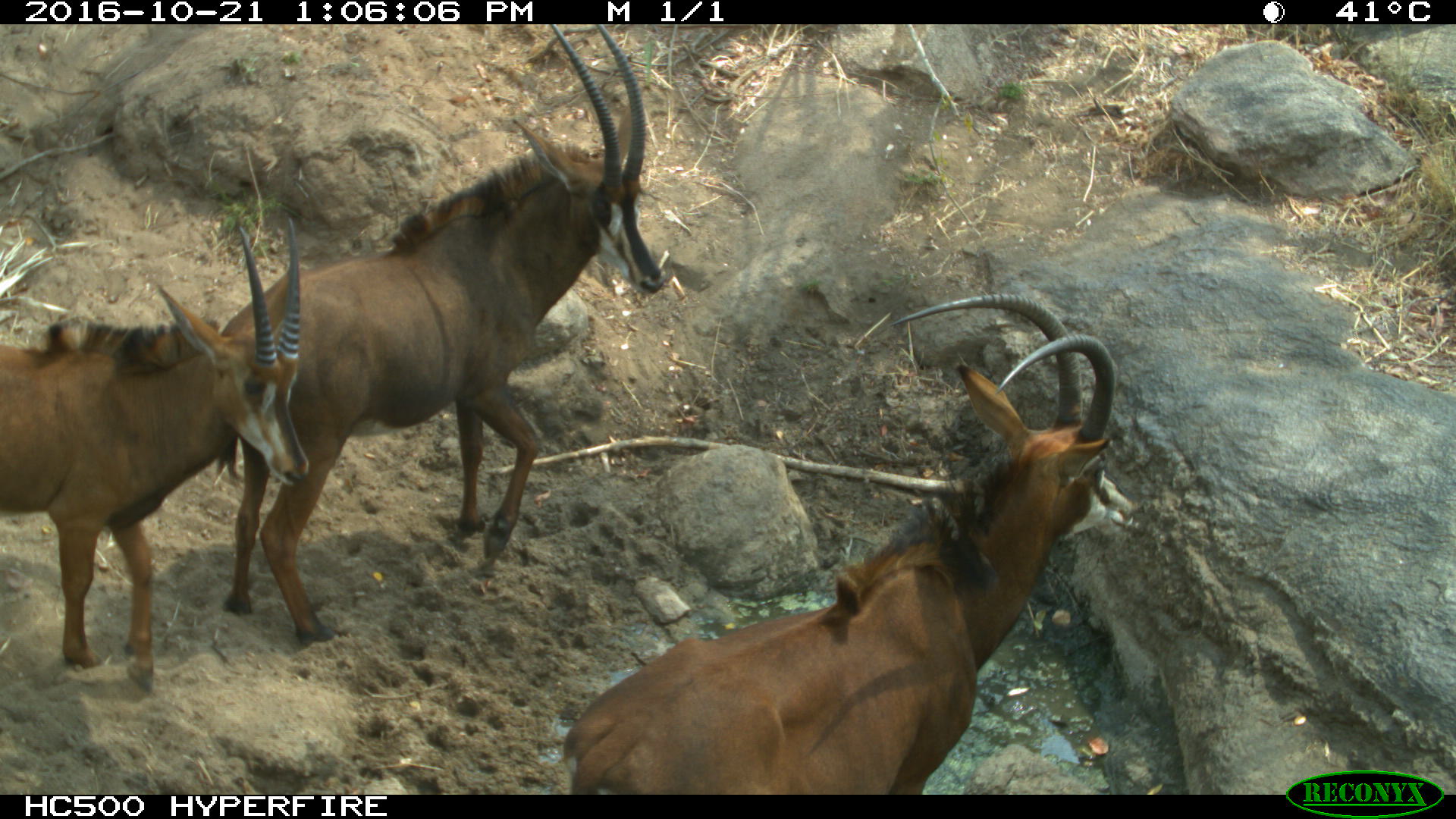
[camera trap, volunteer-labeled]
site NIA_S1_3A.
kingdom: Animalia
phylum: Chordata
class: Mammalia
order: Artiodactyla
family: Bovidae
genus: Hippotragus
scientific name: Hippotragus niger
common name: sable antelope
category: sable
Sable (sable antelope) (Hippotragus niger), count 3. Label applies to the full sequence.